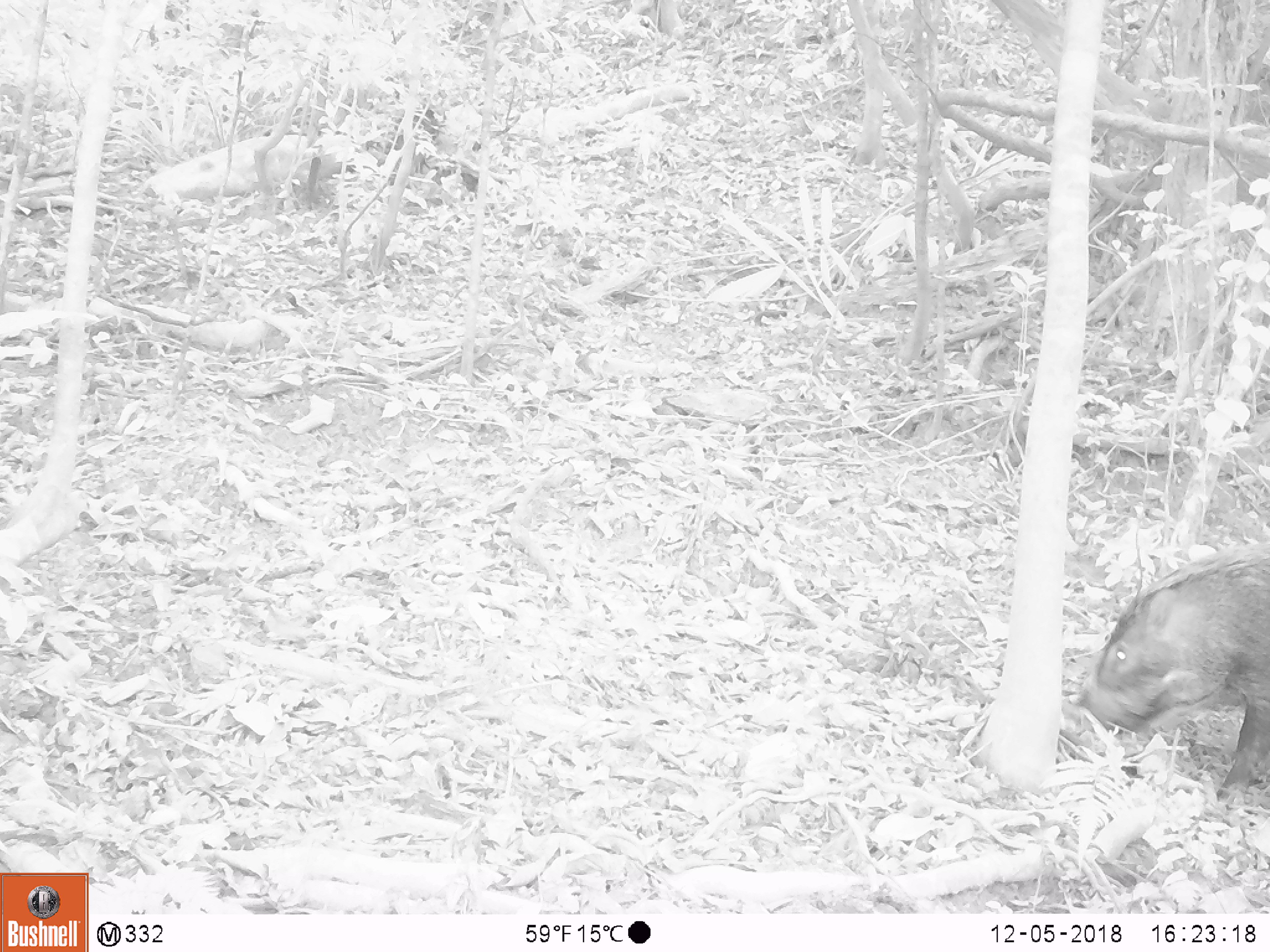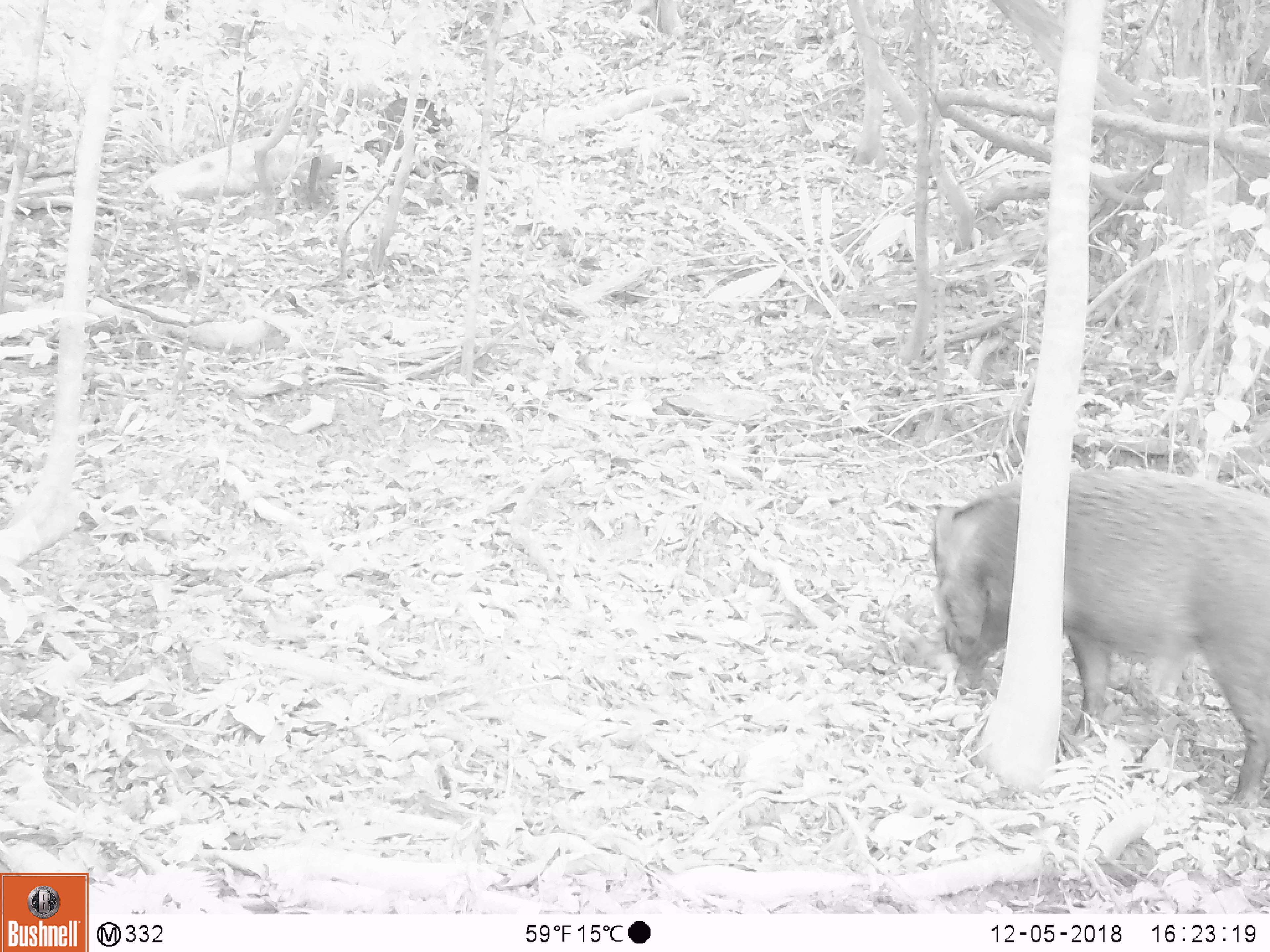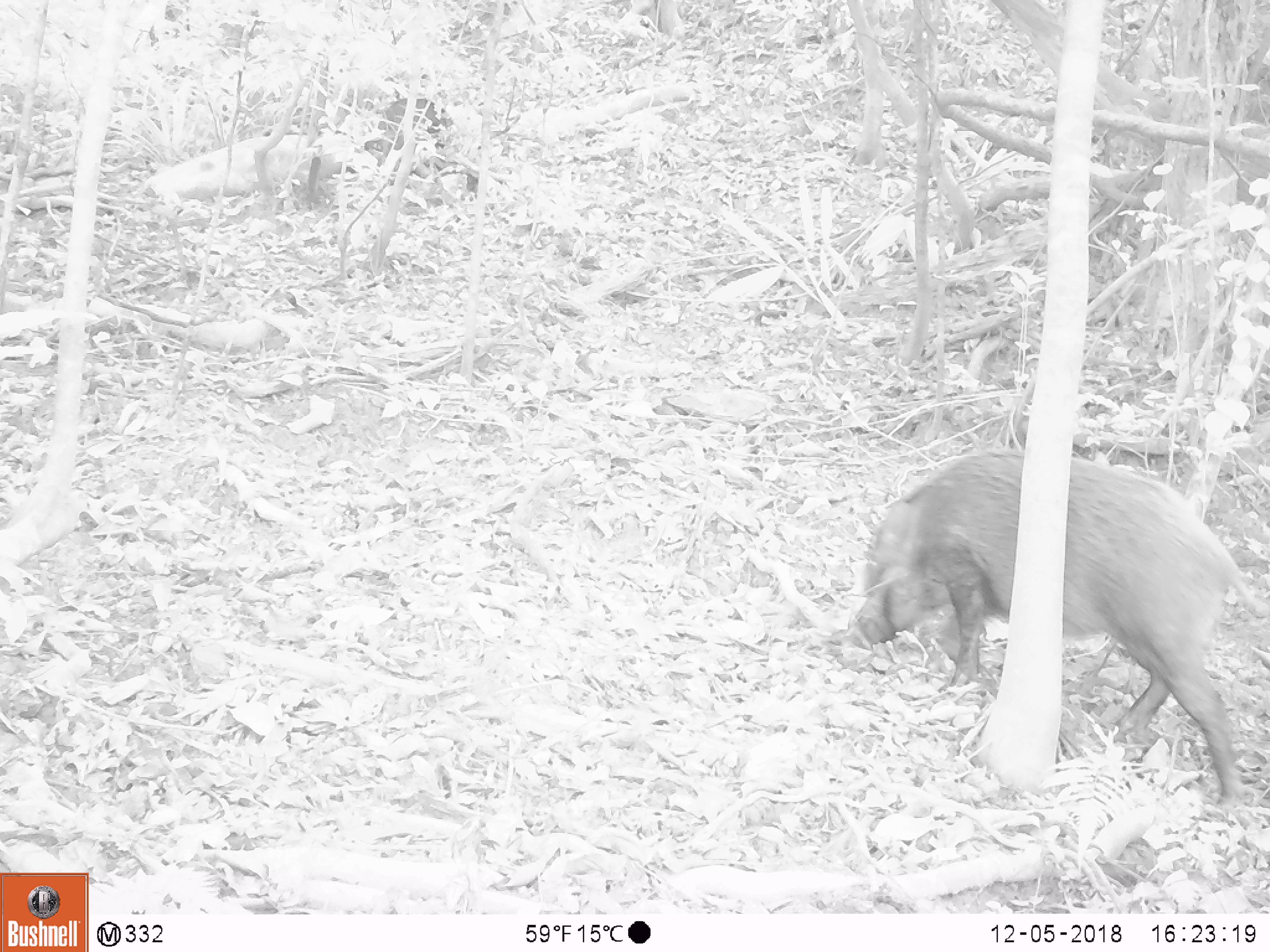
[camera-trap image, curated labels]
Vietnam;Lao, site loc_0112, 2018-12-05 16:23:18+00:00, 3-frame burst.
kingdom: Animalia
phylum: Chordata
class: Mammalia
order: Artiodactyla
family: Suidae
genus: Sus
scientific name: Sus scrofa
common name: eurasian wild pig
Eurasian wild pig (Sus scrofa). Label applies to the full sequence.